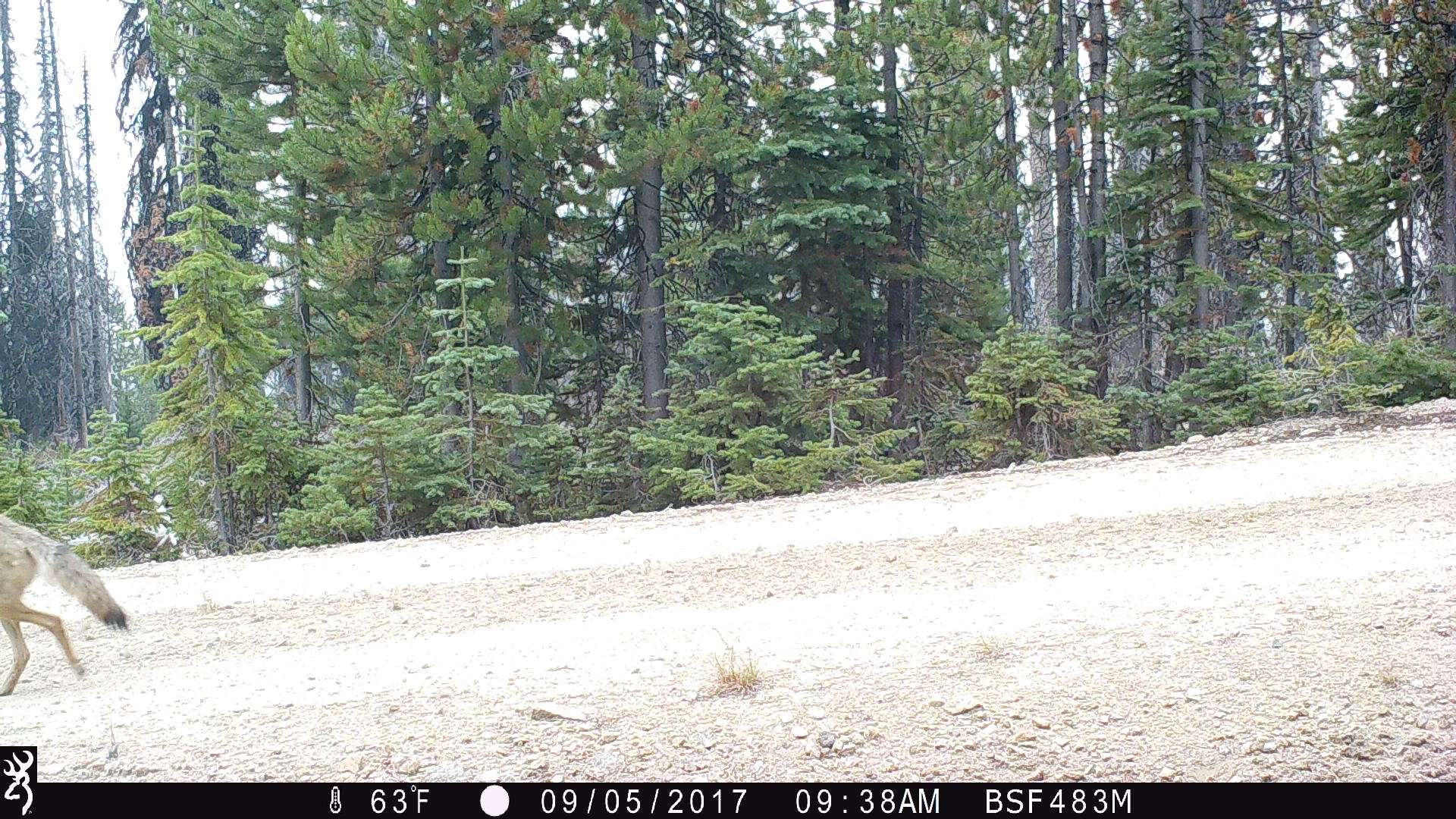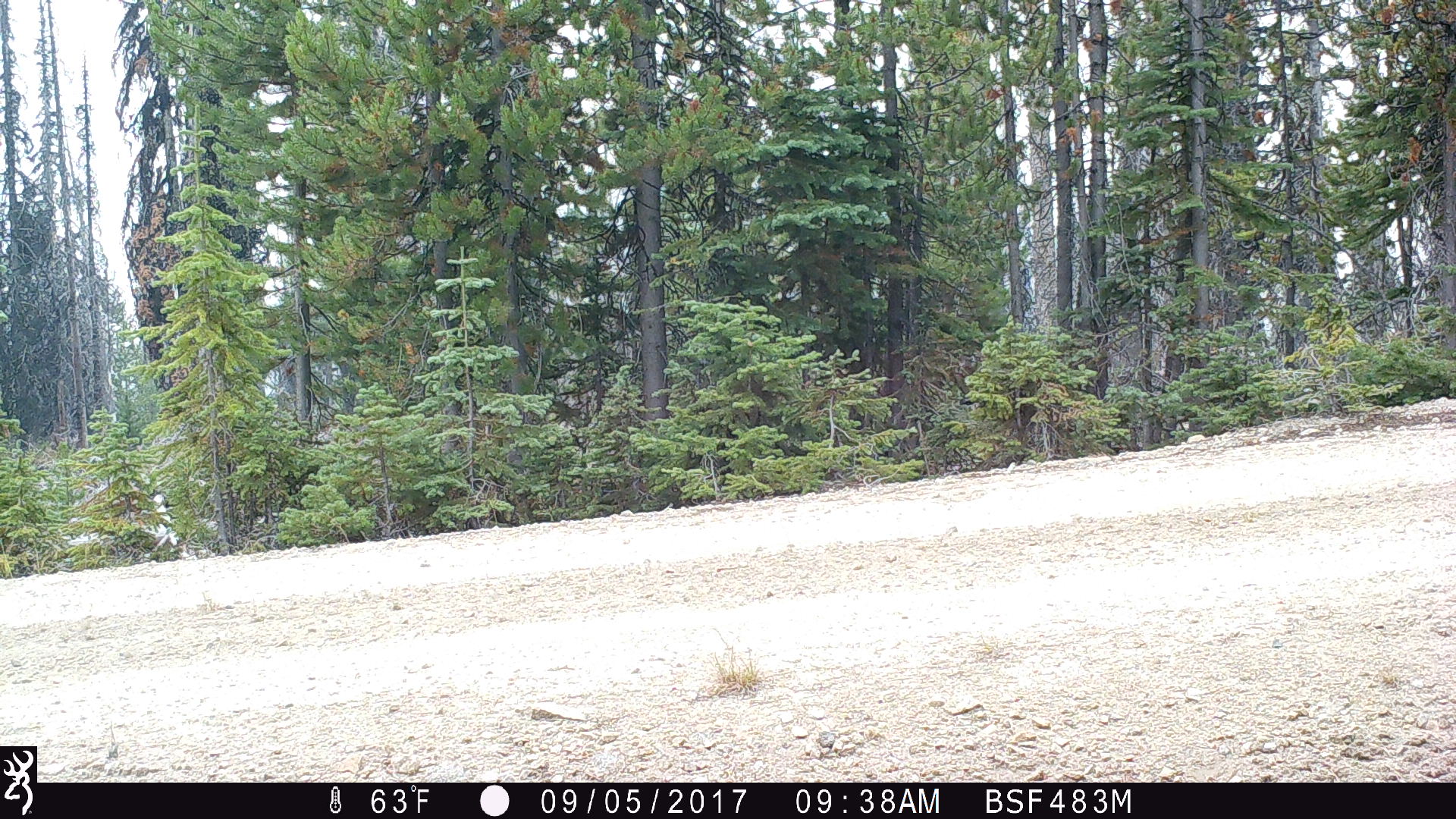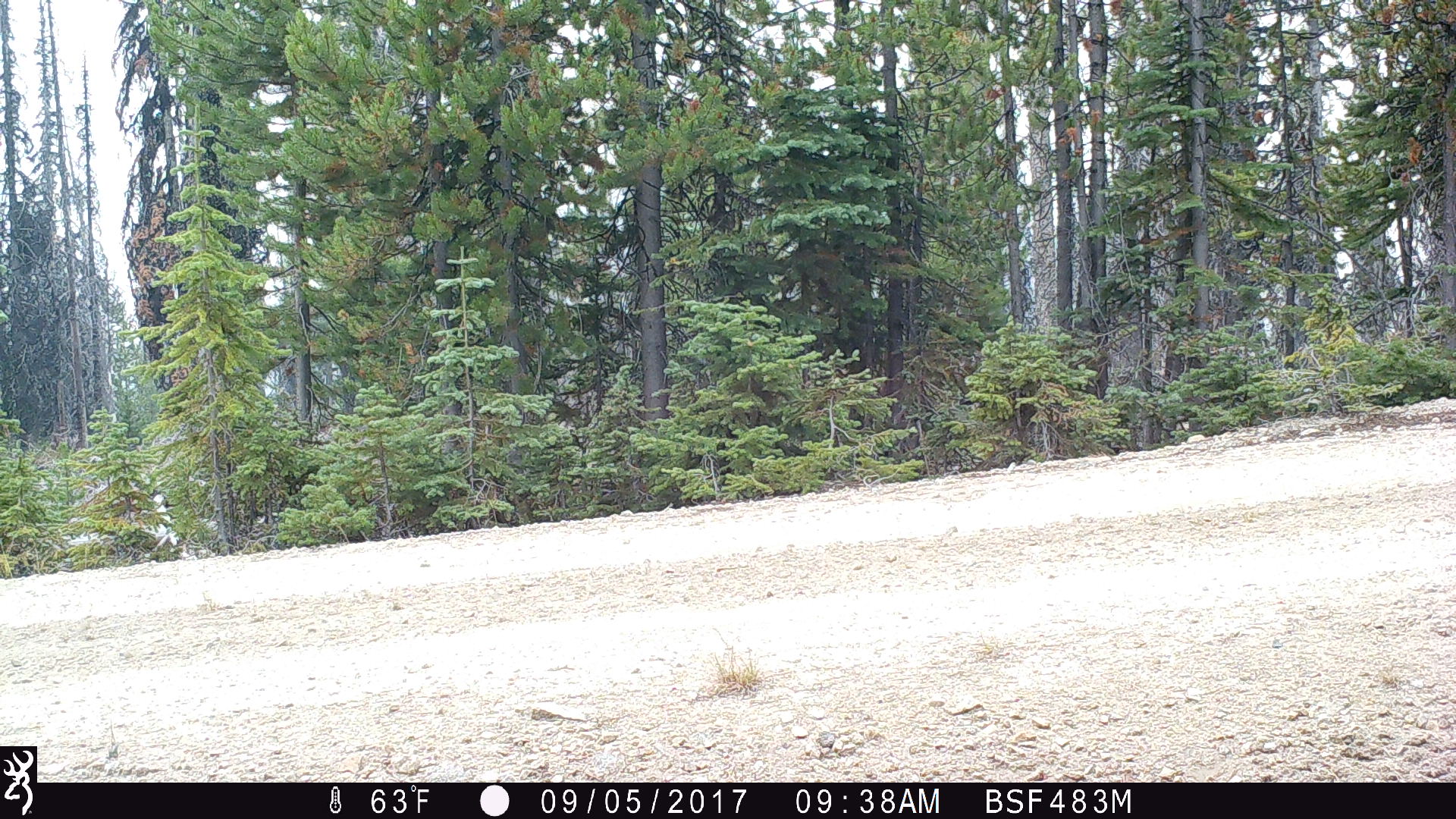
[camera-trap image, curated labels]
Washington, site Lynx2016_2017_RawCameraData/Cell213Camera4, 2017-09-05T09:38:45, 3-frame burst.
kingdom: Animalia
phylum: Chordata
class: Mammalia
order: Carnivora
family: Canidae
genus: Canis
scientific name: Canis latrans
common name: coyote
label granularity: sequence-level